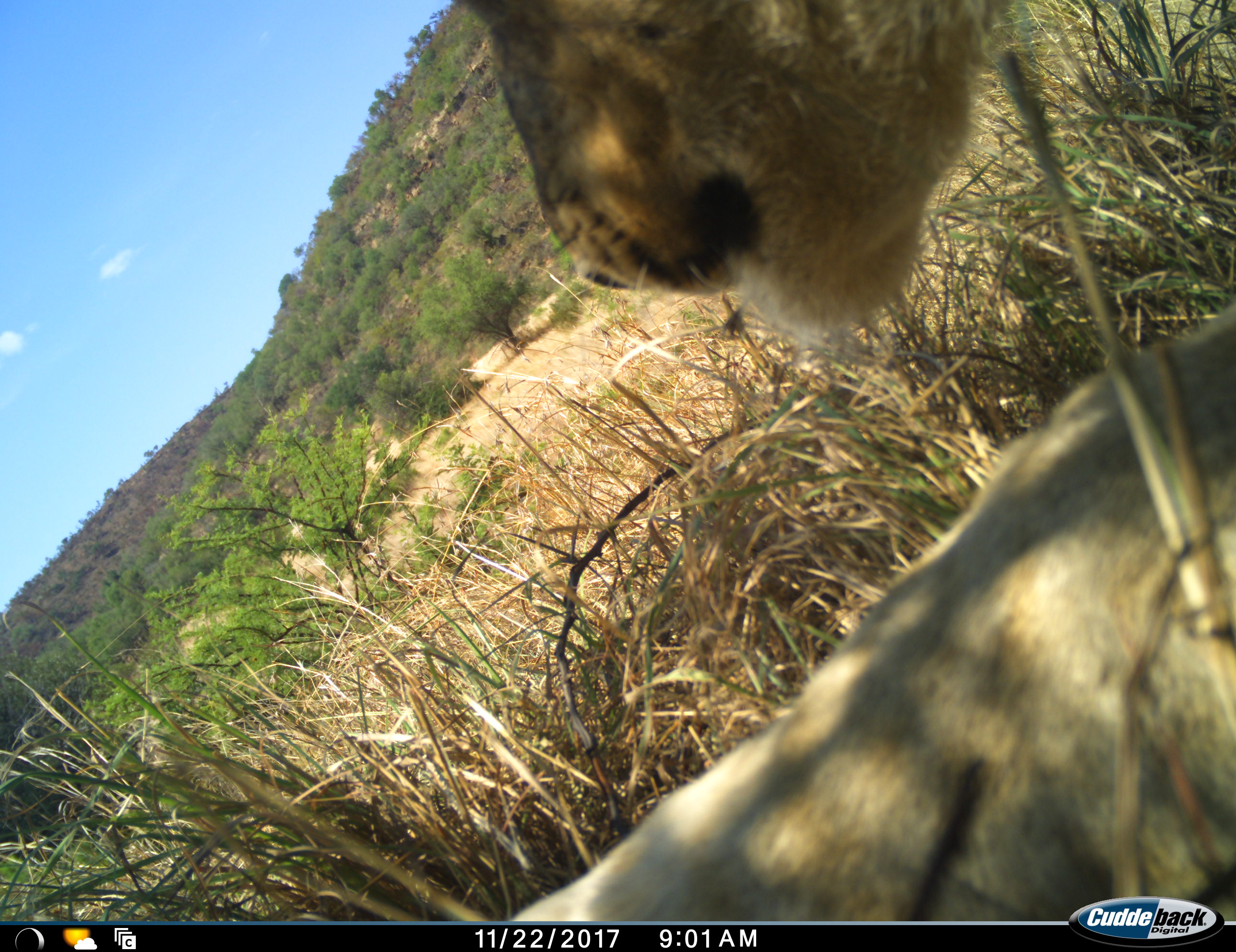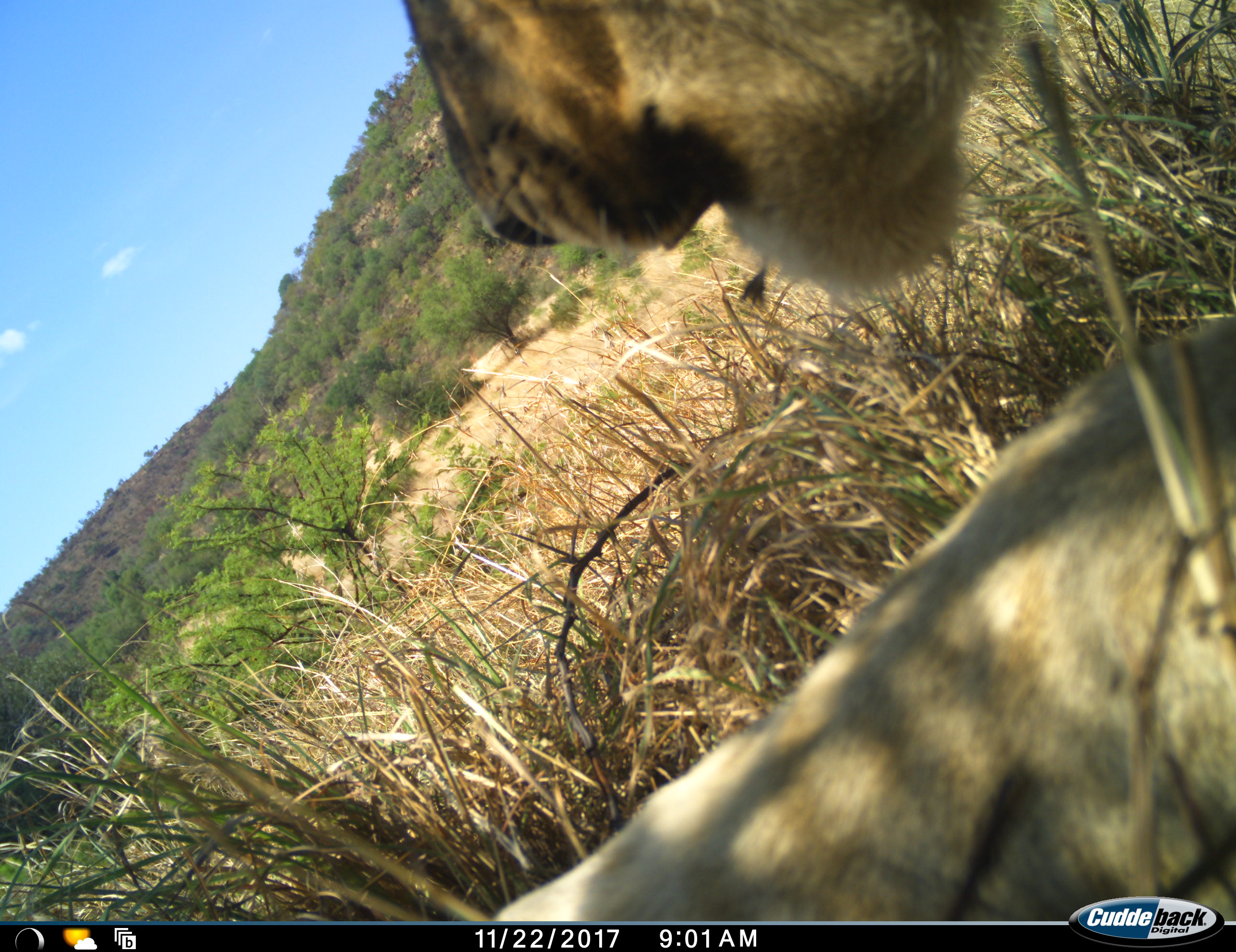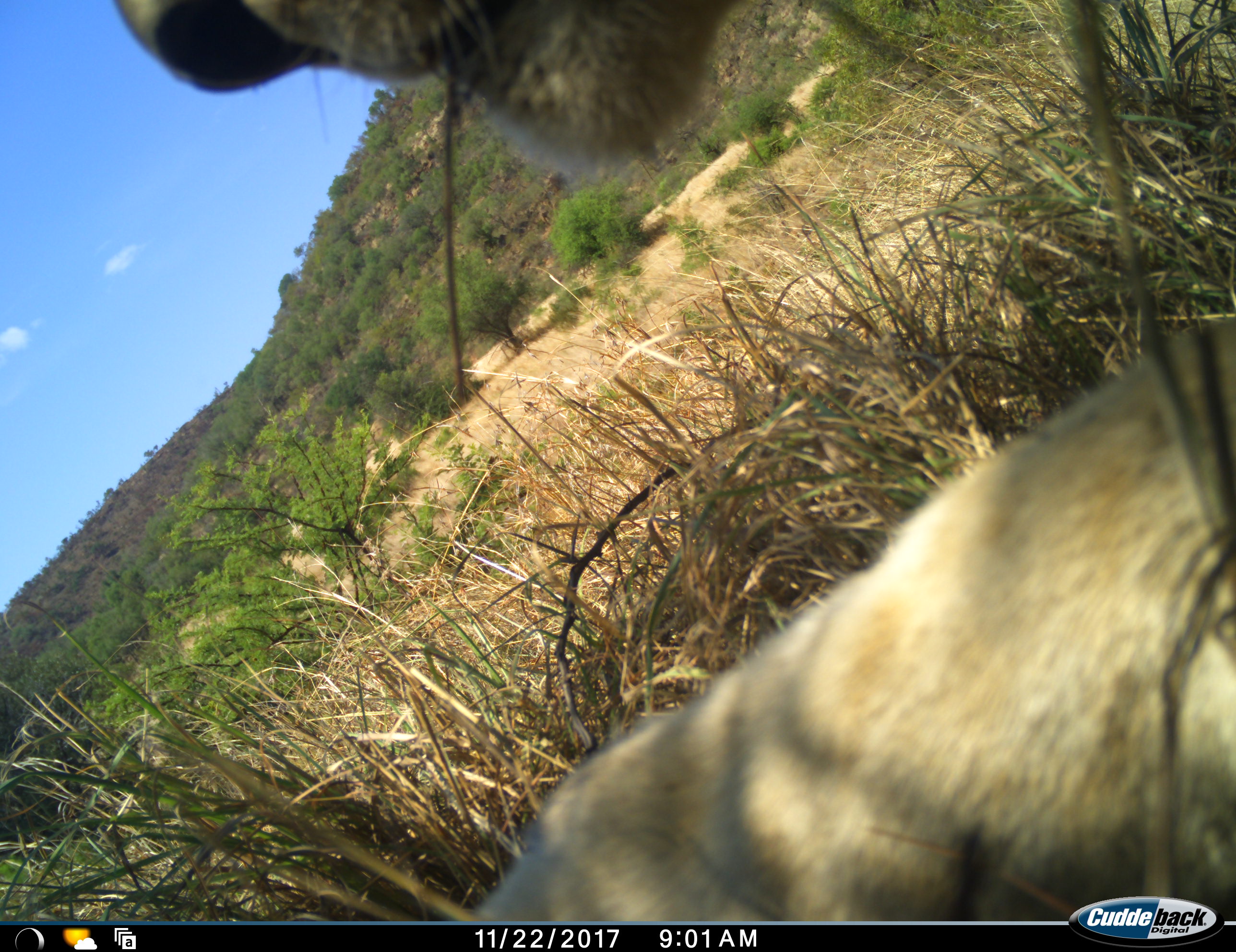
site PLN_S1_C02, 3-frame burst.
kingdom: Animalia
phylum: Chordata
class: Mammalia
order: Carnivora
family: Felidae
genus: Panthera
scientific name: Panthera leo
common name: lion female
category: lionfemale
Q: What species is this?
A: Lionfemale (lion female) (Panthera leo).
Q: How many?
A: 1.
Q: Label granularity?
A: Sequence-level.